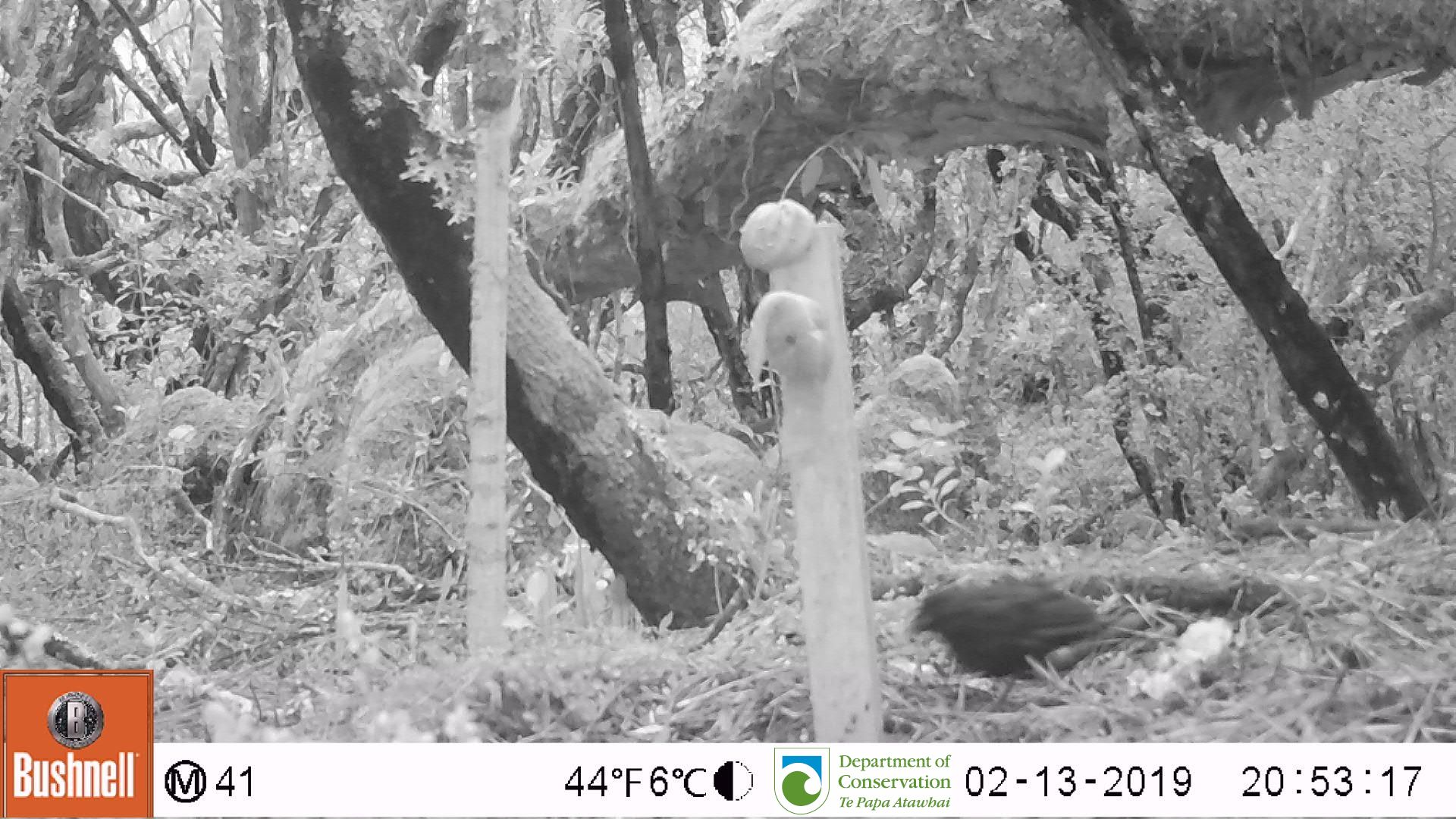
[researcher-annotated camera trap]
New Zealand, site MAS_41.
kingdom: Animalia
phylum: Chordata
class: Aves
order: Passeriformes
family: Turdidae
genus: Turdus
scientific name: Turdus merula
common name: eurasian blackbird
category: blackbird